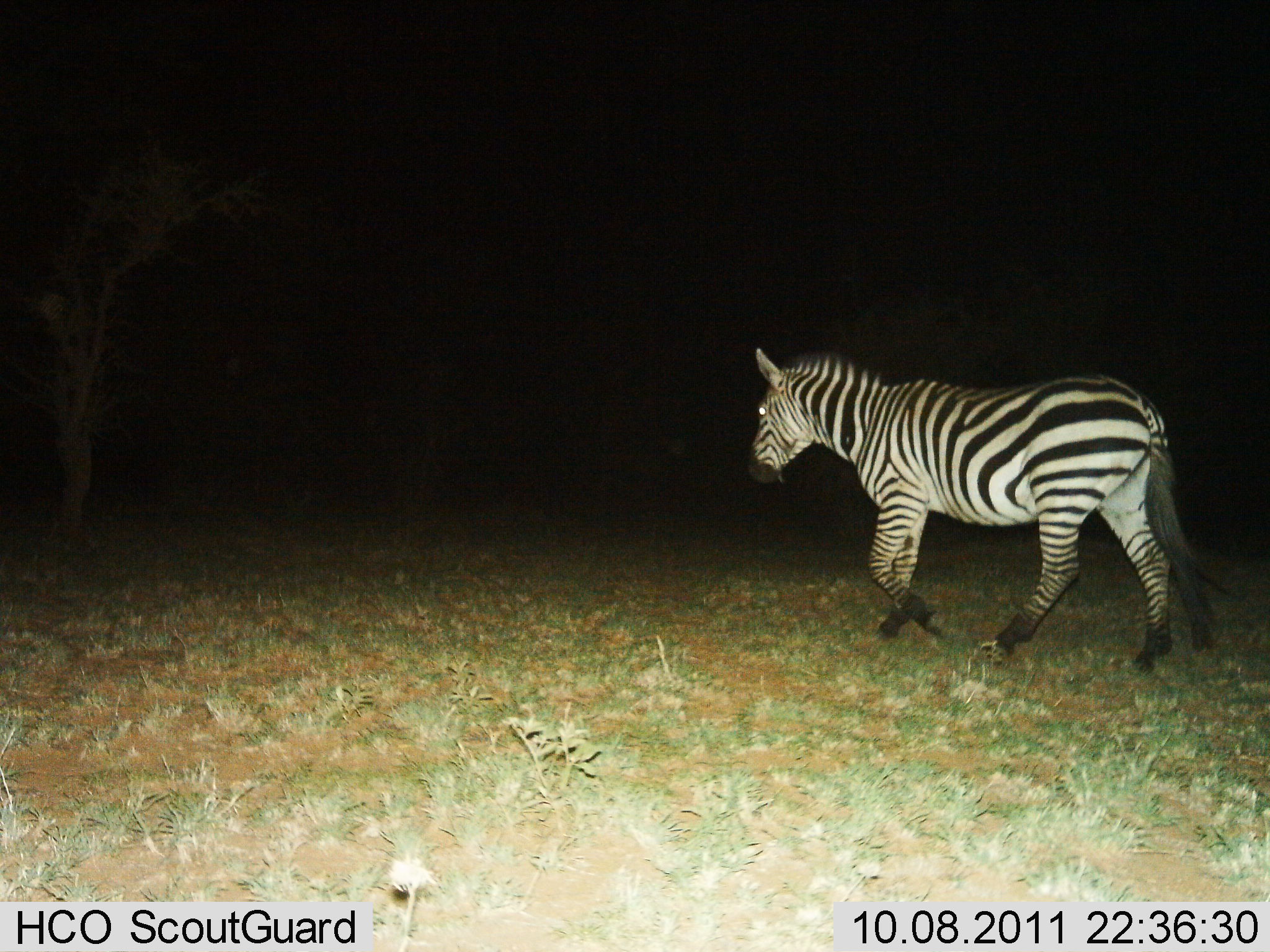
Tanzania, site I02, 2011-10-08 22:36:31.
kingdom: Animalia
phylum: Chordata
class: Mammalia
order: Perissodactyla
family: Equidae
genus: Equus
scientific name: Equus quagga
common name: plains zebra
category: zebra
Zebra (plains zebra) (Equus quagga), count 1. Behavior (volunteer vote fractions): standing 0%, resting 0%, moving 100%, interacting 0%. Young present (vote fraction): 0%. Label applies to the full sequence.